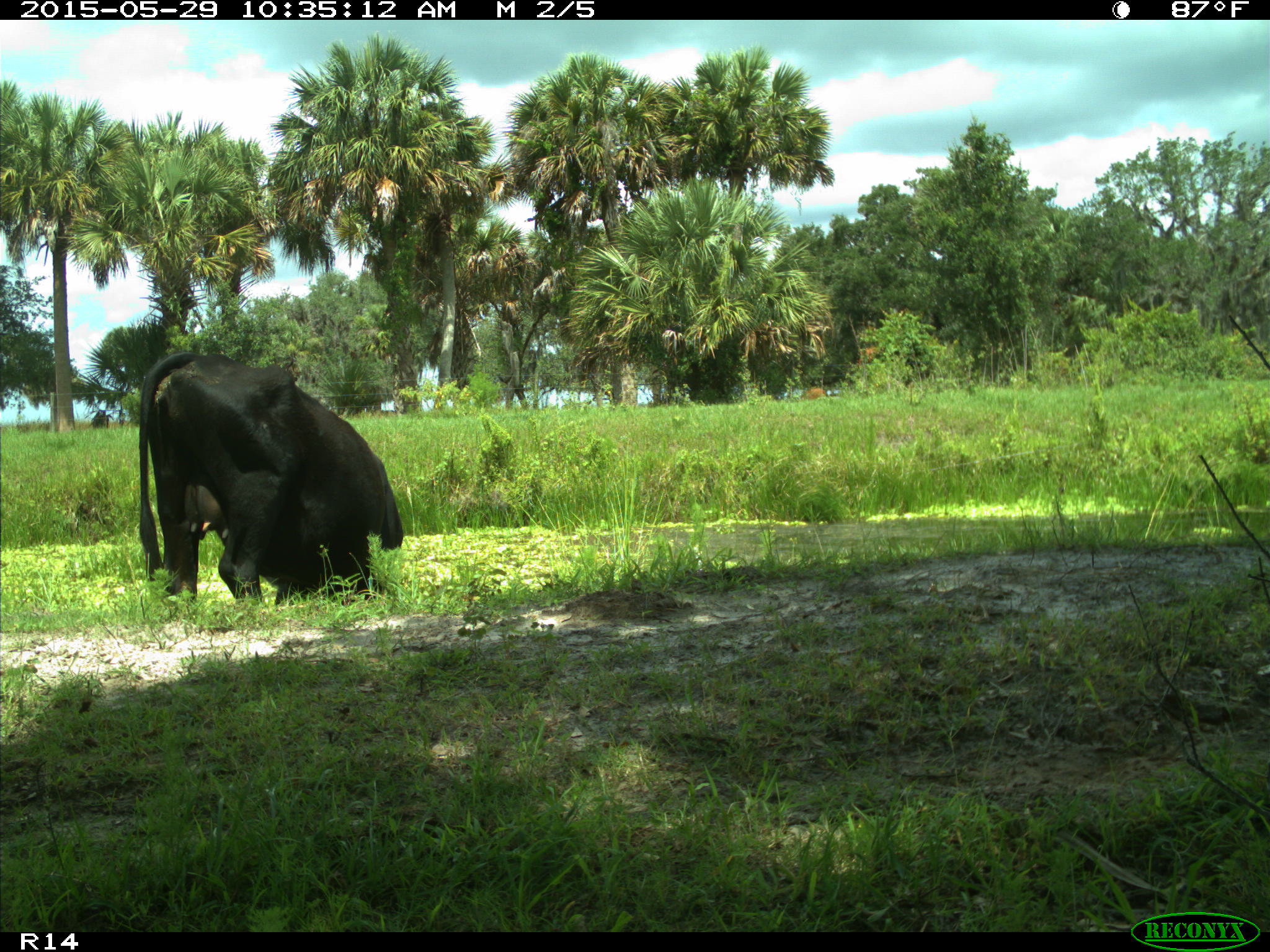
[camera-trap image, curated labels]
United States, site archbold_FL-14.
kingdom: Animalia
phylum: Chordata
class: Mammalia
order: Artiodactyla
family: Bovidae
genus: Bos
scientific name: Bos taurus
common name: domestic cow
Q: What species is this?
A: Bos taurus (domestic cow).